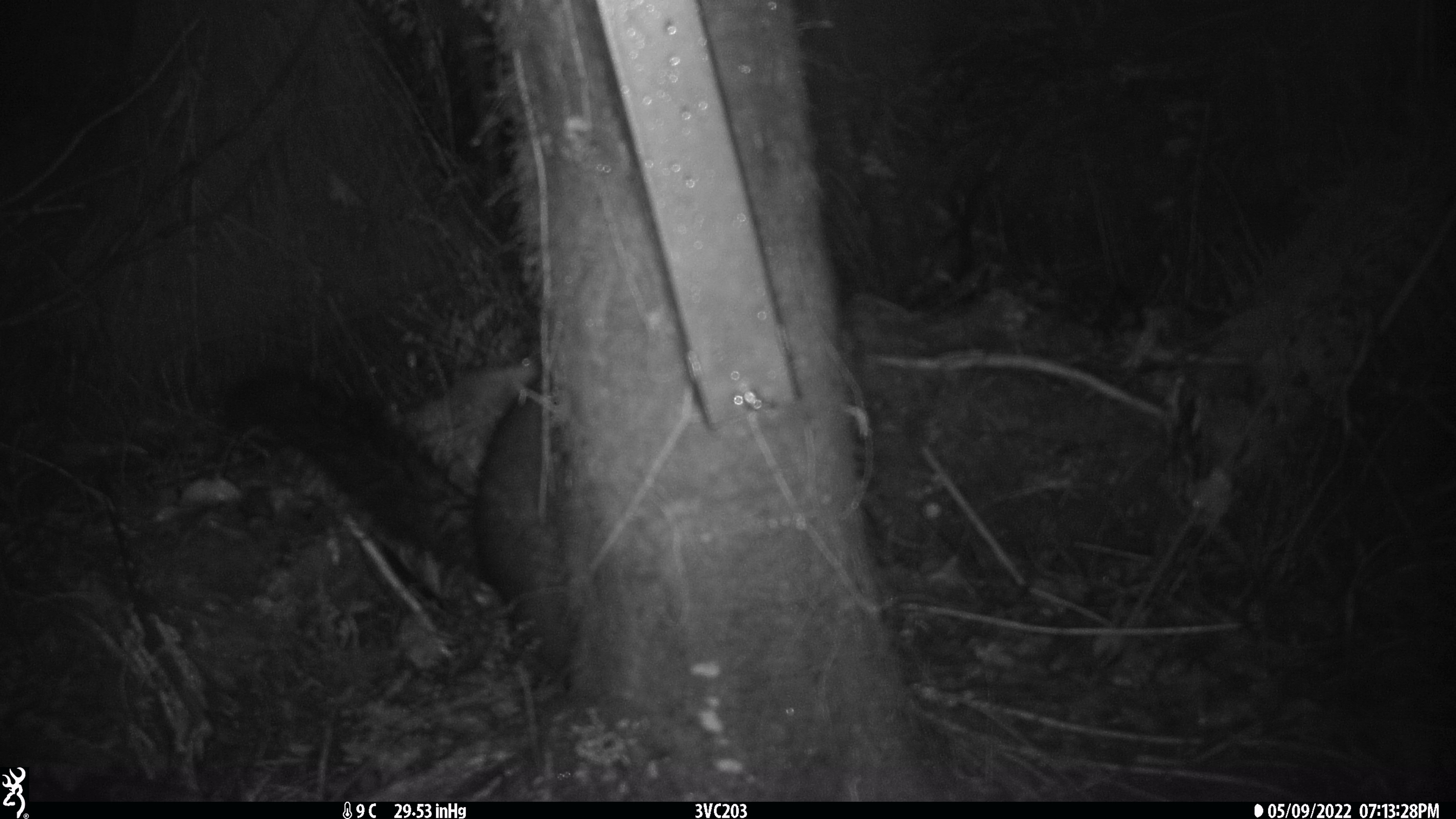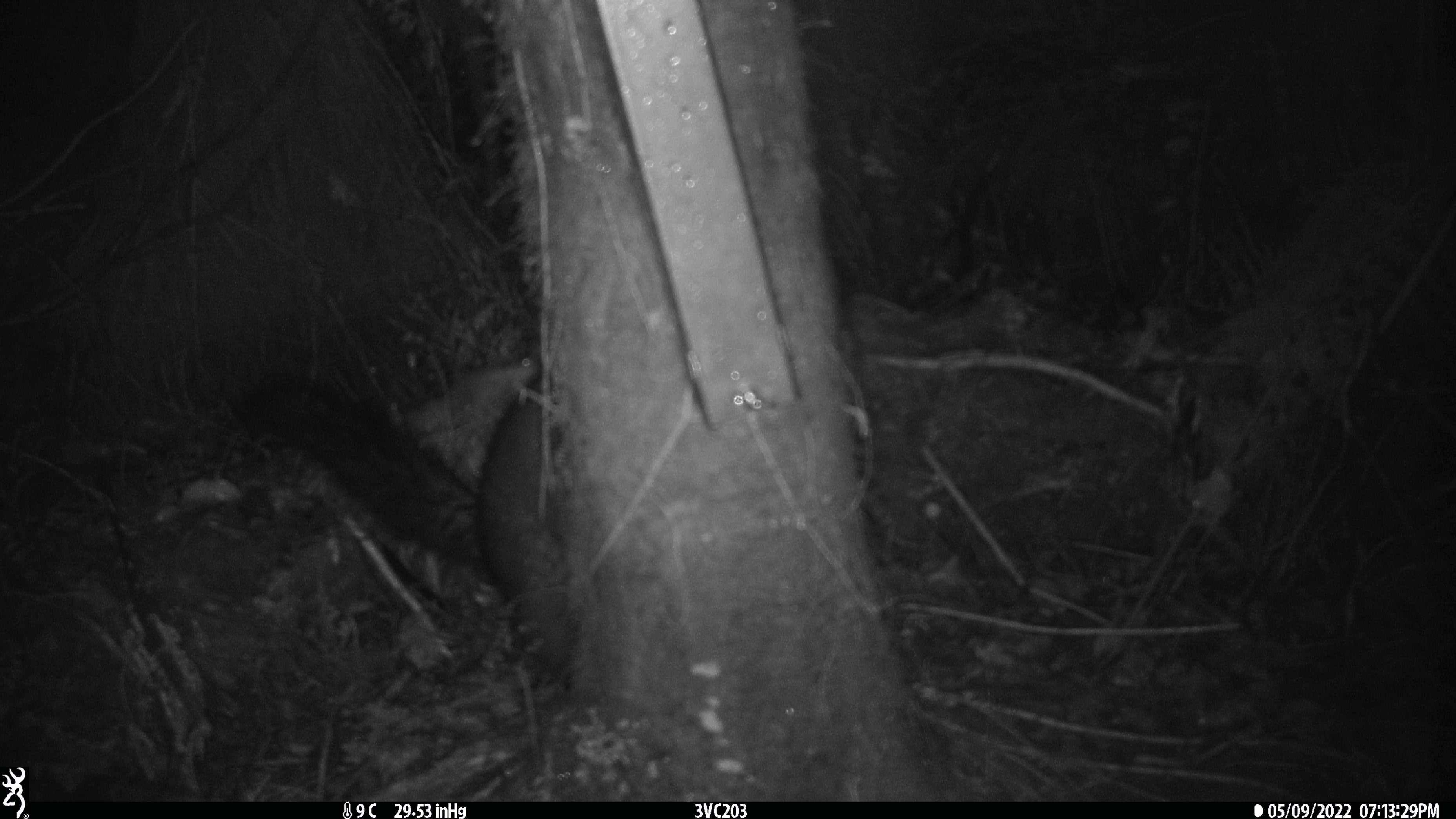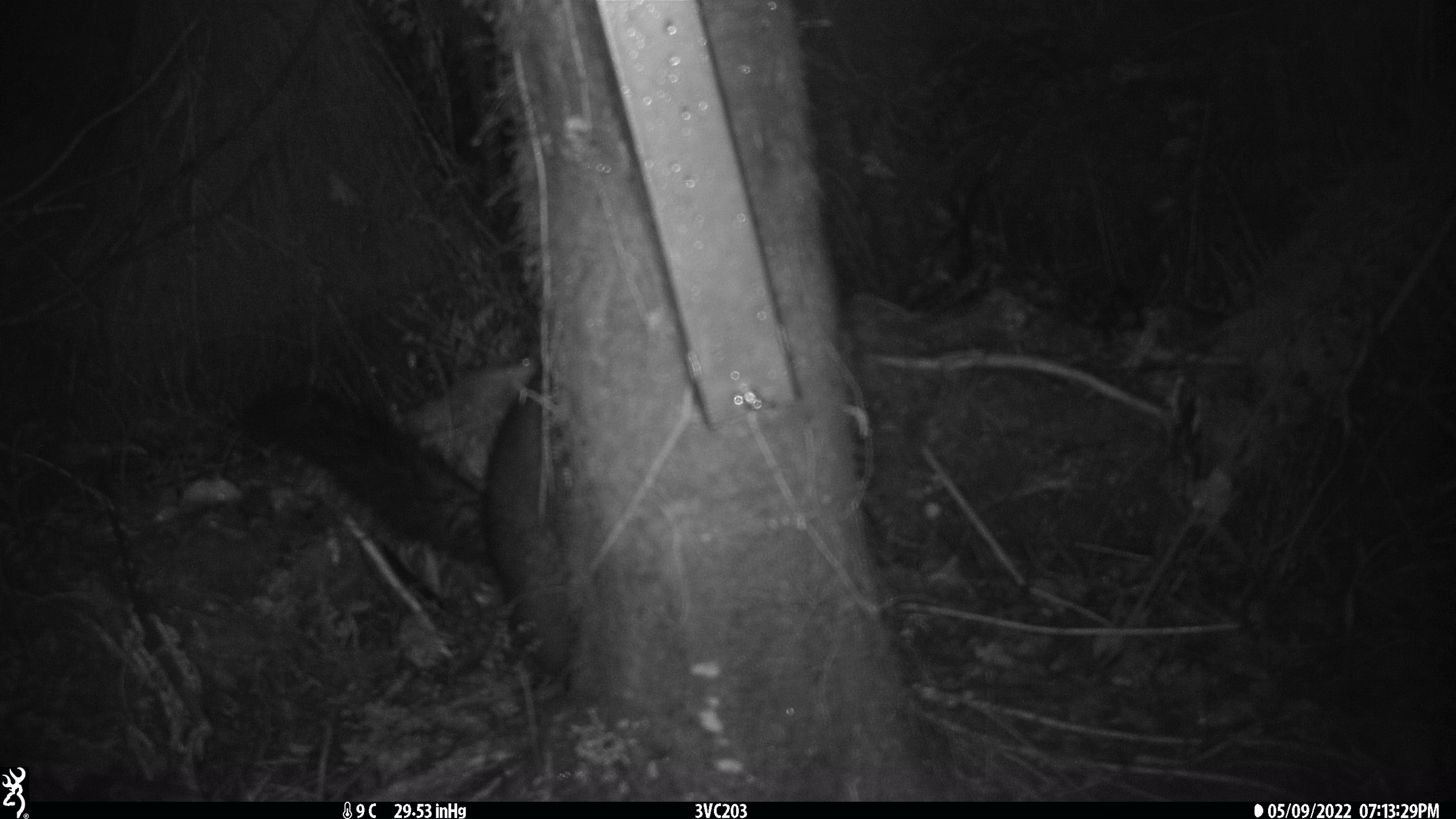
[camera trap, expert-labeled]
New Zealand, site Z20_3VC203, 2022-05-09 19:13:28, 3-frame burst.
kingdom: Animalia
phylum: Chordata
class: Mammalia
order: Diprotodontia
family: Phalangeridae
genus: Trichosurus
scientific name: Trichosurus vulpecula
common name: common brushtail possum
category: possum